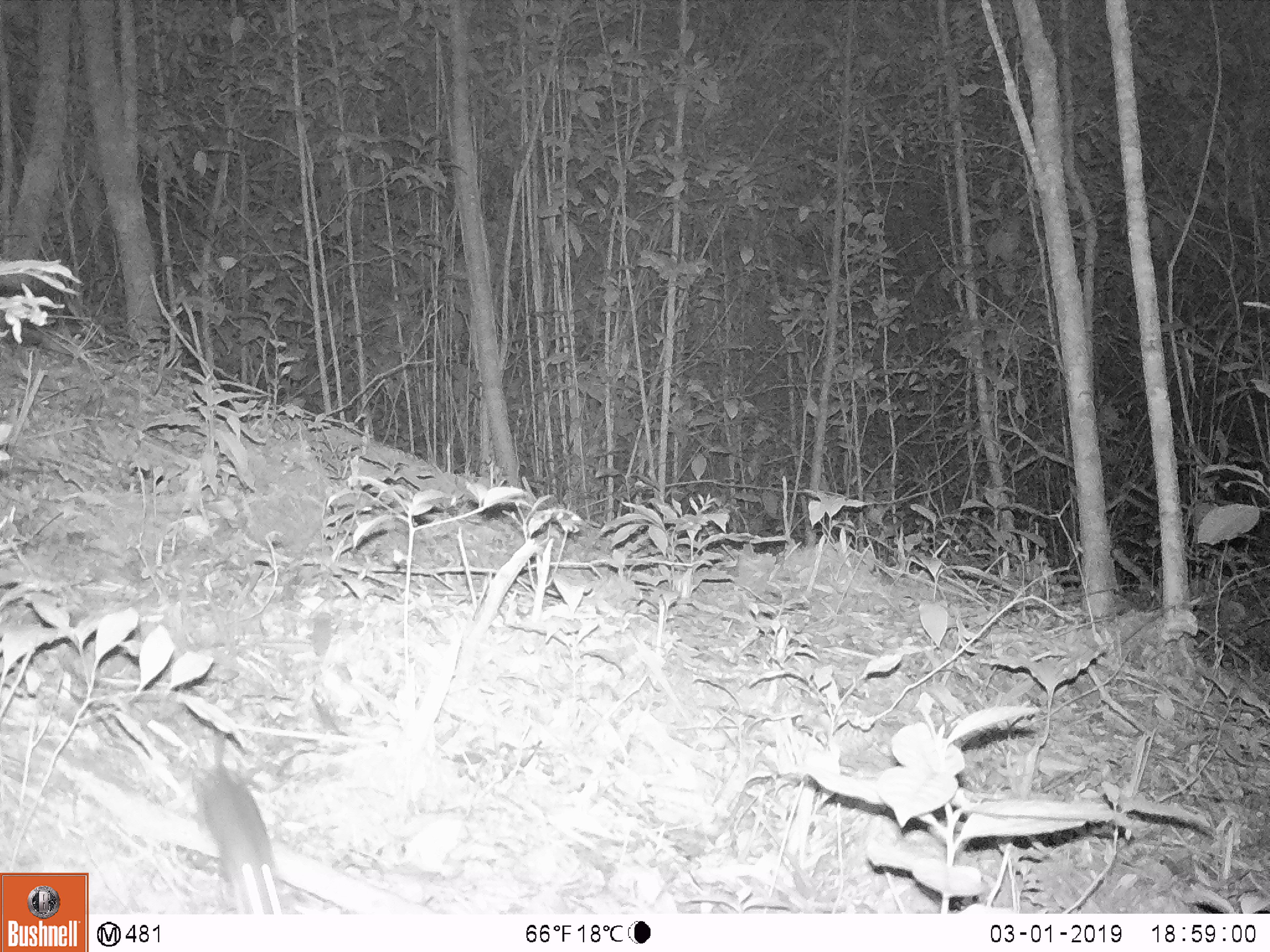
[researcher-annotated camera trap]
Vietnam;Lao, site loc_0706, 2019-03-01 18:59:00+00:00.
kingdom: Animalia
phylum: Chordata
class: Mammalia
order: Rodentia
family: Muridae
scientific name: Muridae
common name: old-world mice and rats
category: unidentified murid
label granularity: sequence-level